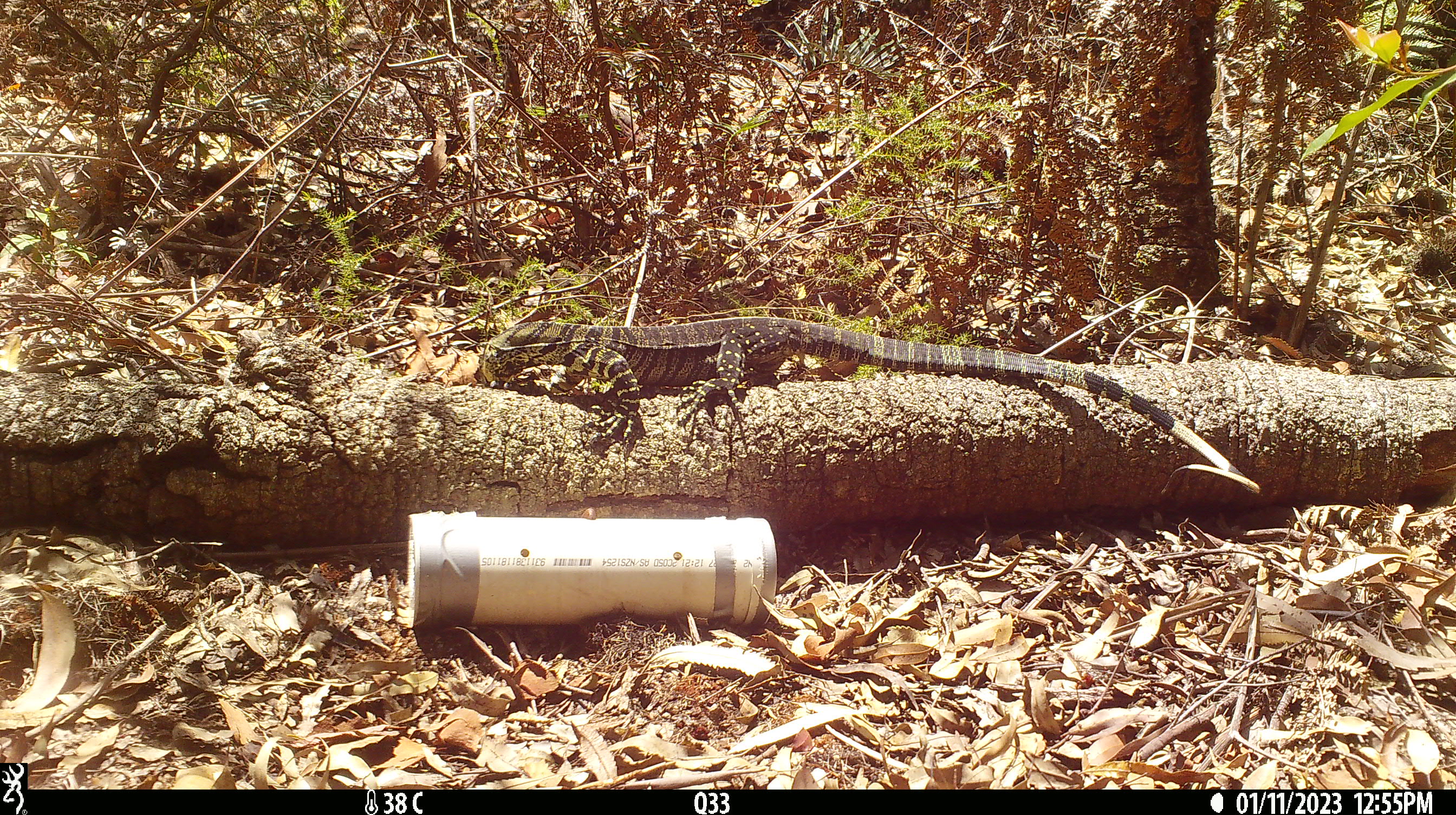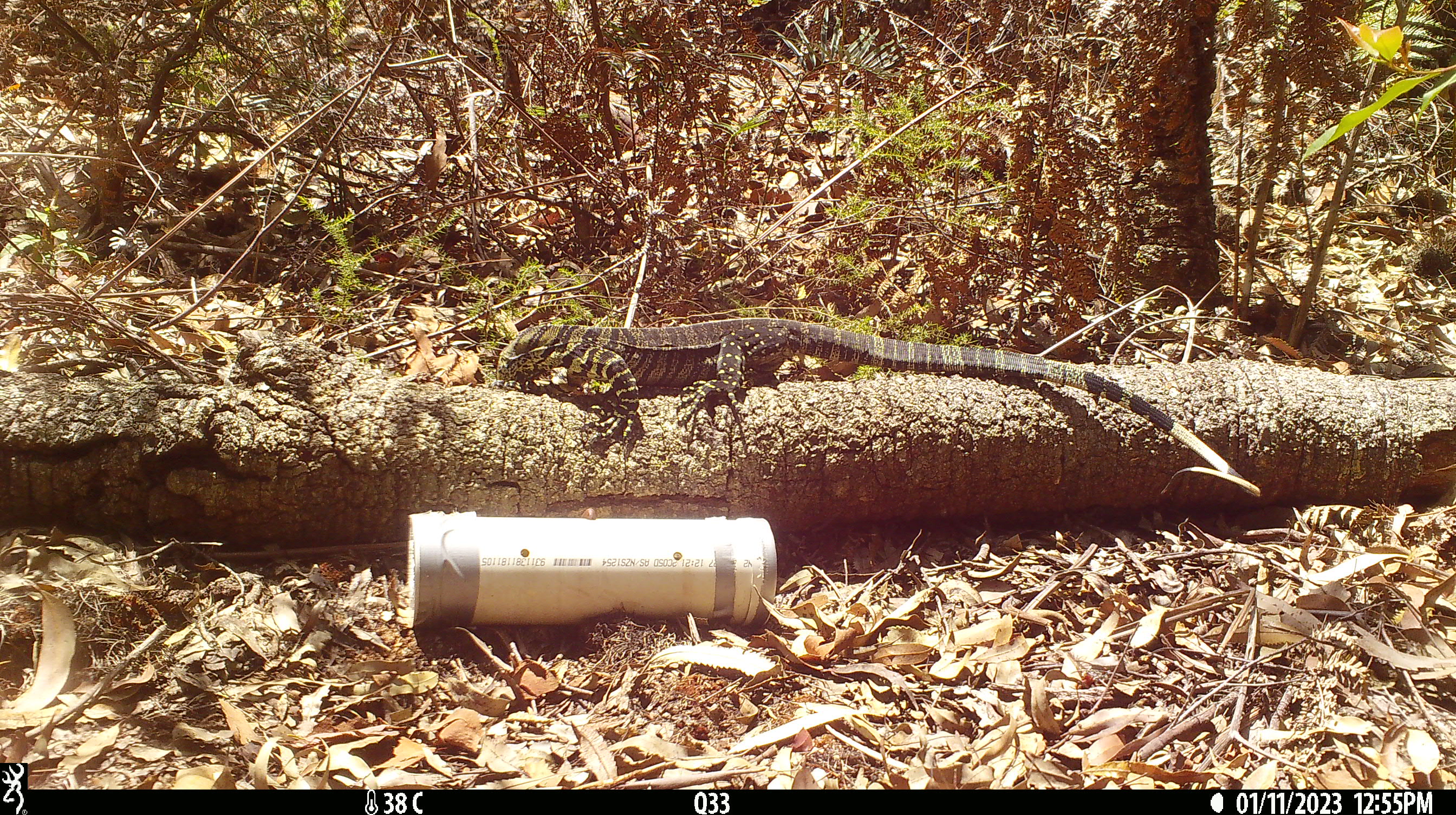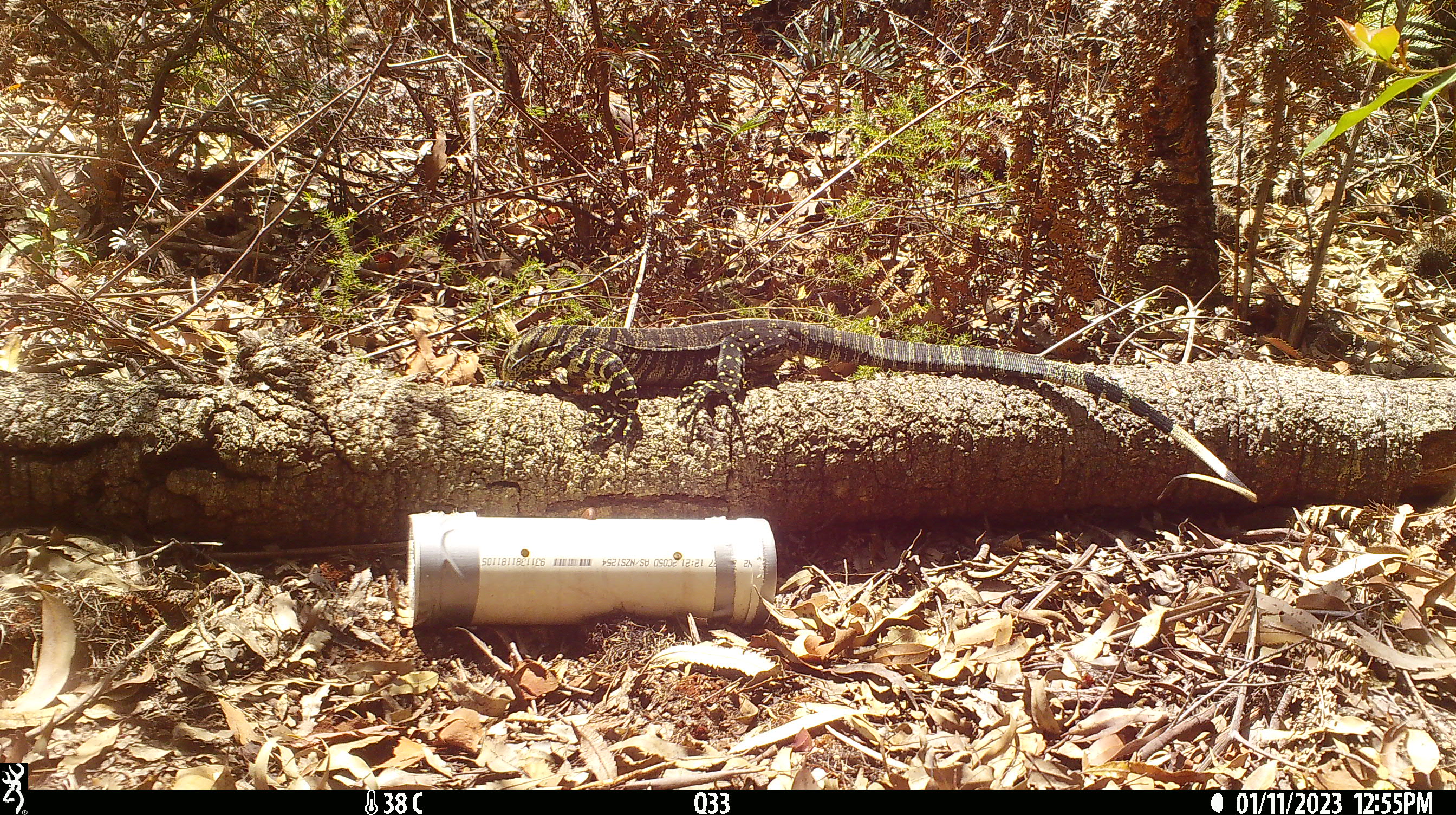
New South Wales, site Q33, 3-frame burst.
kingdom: Animalia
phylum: Chordata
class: Reptilia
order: Squamata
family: Varanidae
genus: Varanus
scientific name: Varanus varius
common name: lace monitor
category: goanna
Goanna (lace monitor) (Varanus varius).